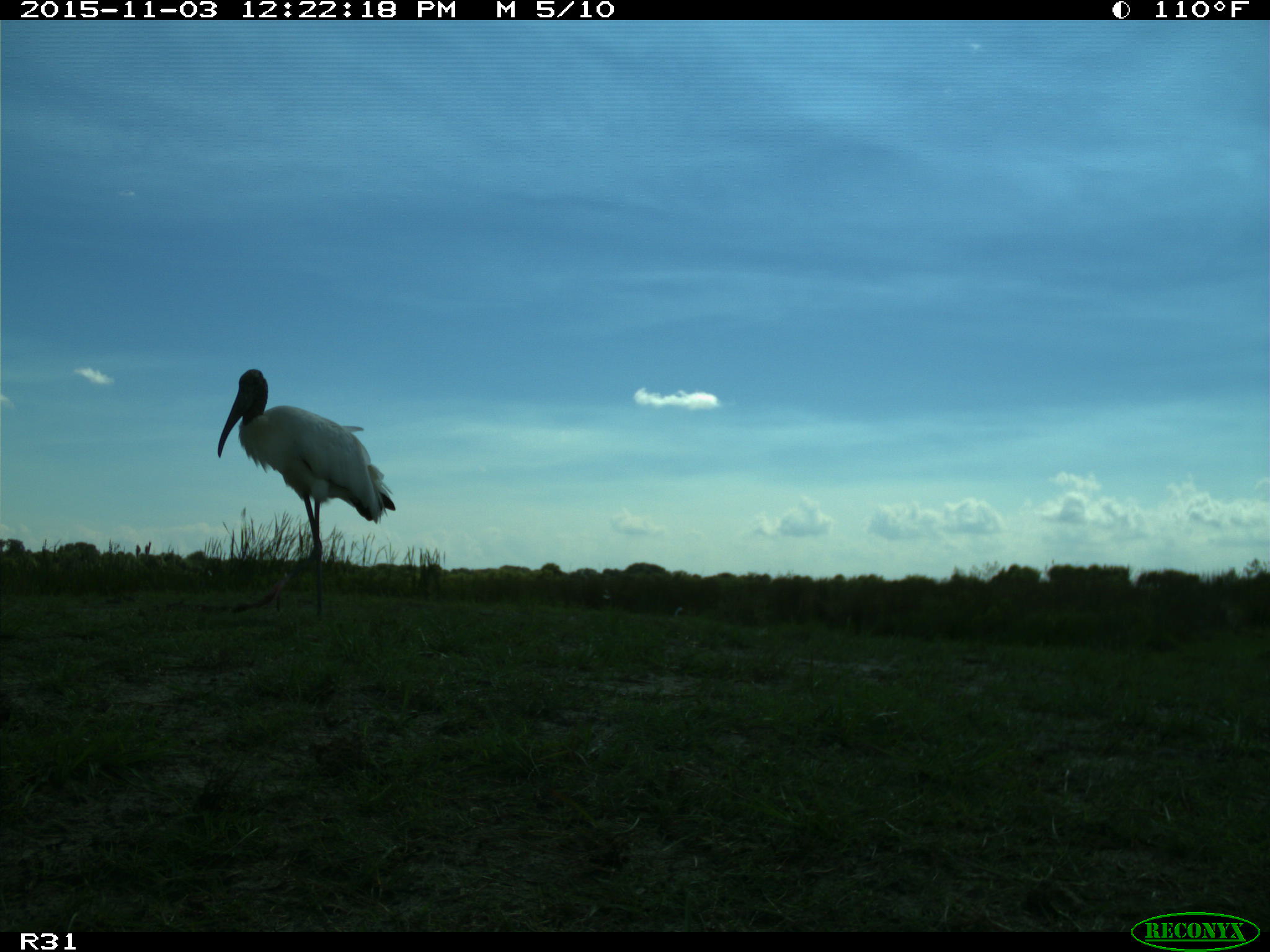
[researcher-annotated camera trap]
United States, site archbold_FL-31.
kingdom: Animalia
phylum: Chordata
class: Aves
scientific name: Aves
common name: birds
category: unidentified bird